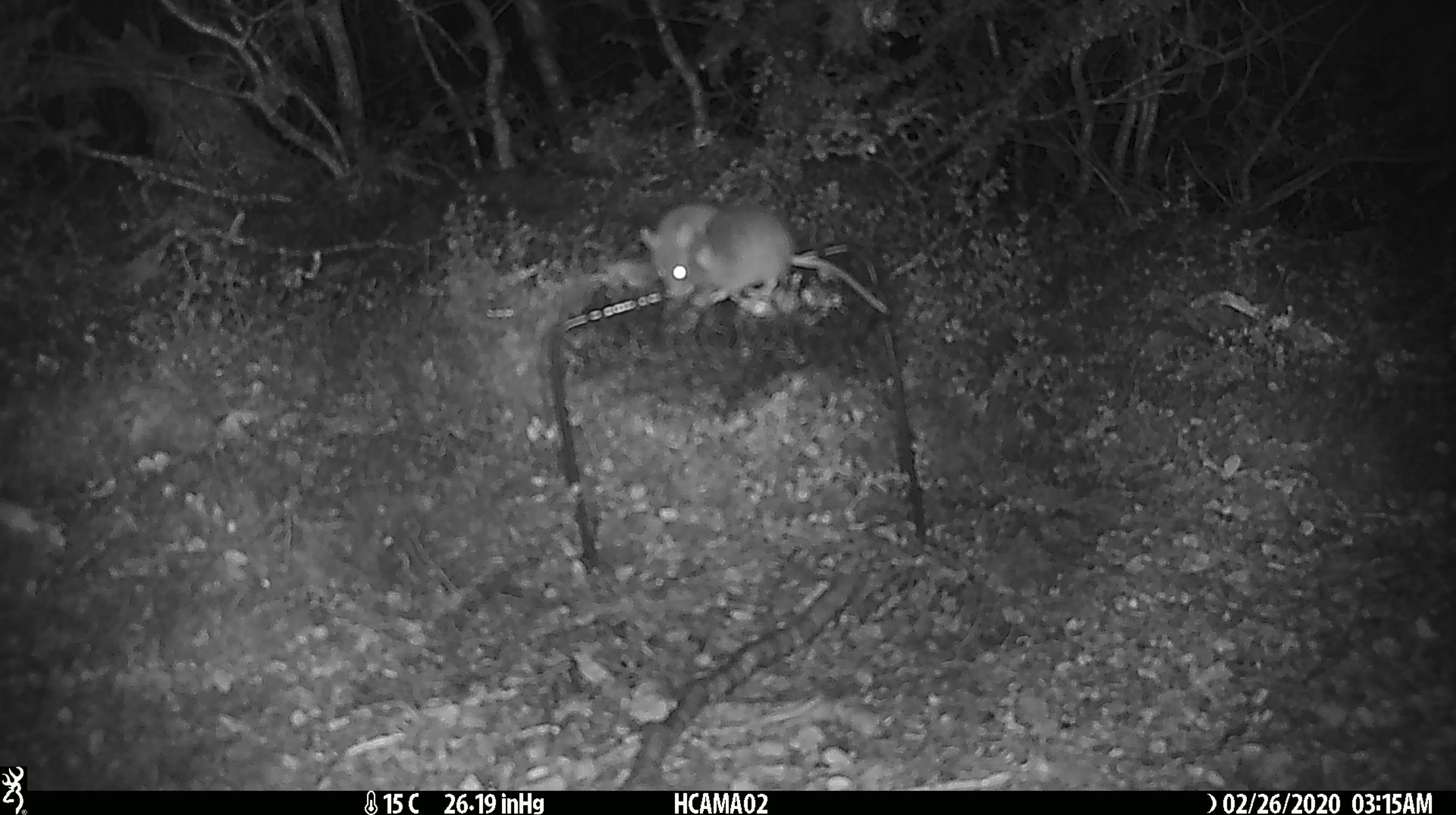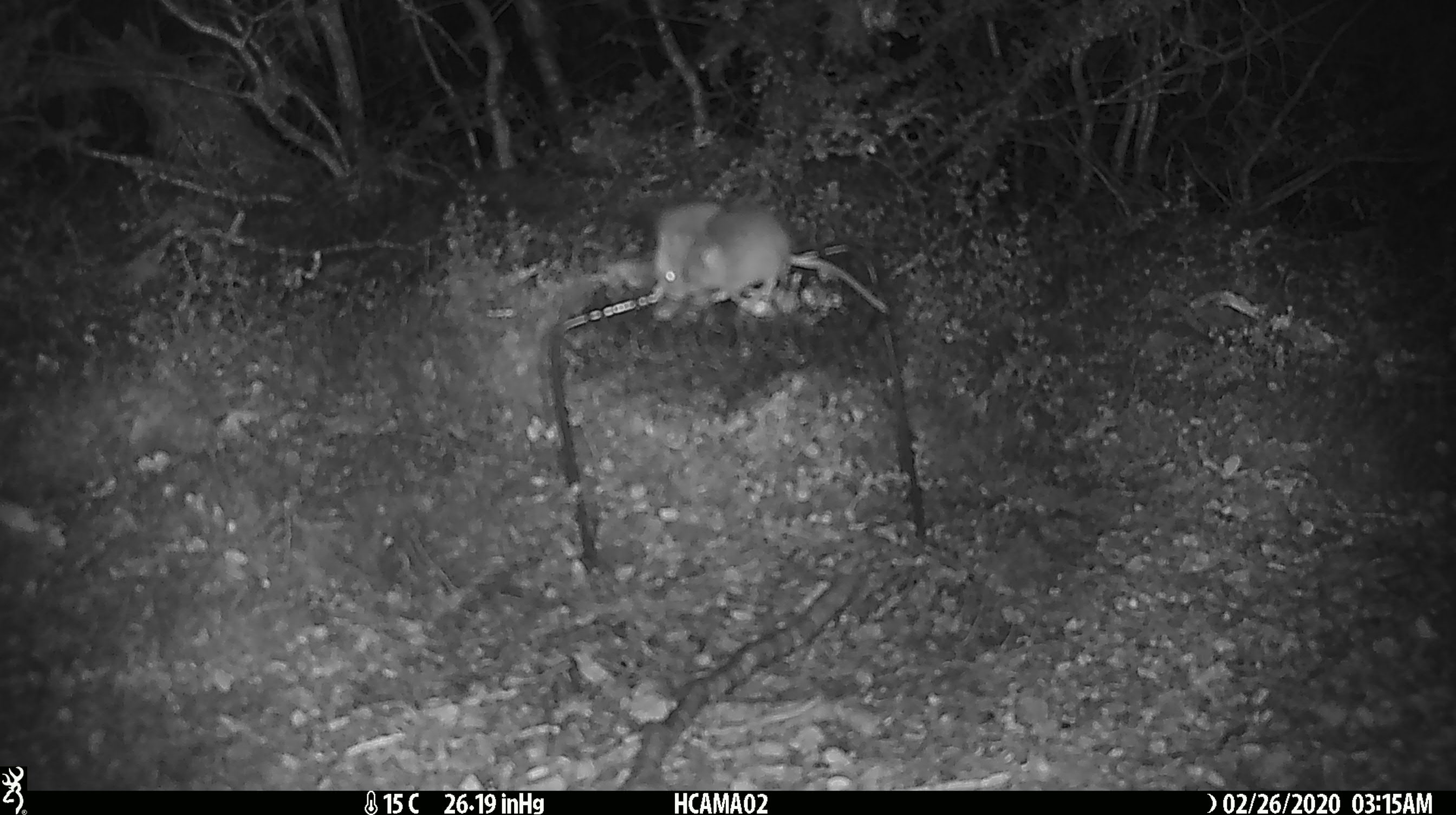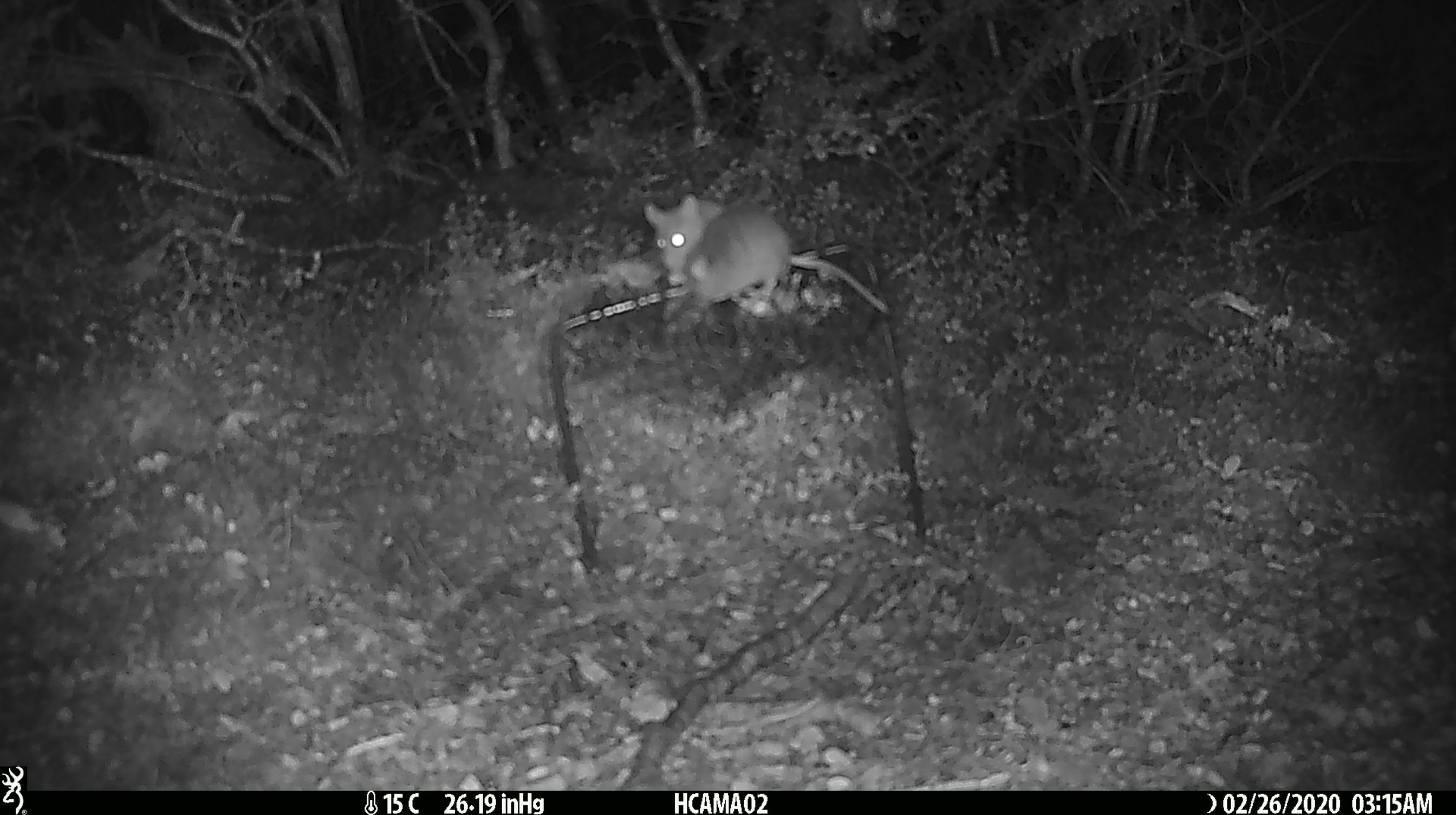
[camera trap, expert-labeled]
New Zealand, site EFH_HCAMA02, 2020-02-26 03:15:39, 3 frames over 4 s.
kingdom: Animalia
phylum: Chordata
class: Mammalia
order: Rodentia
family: Muridae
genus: Mus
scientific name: Mus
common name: mouse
Mouse (Mus).